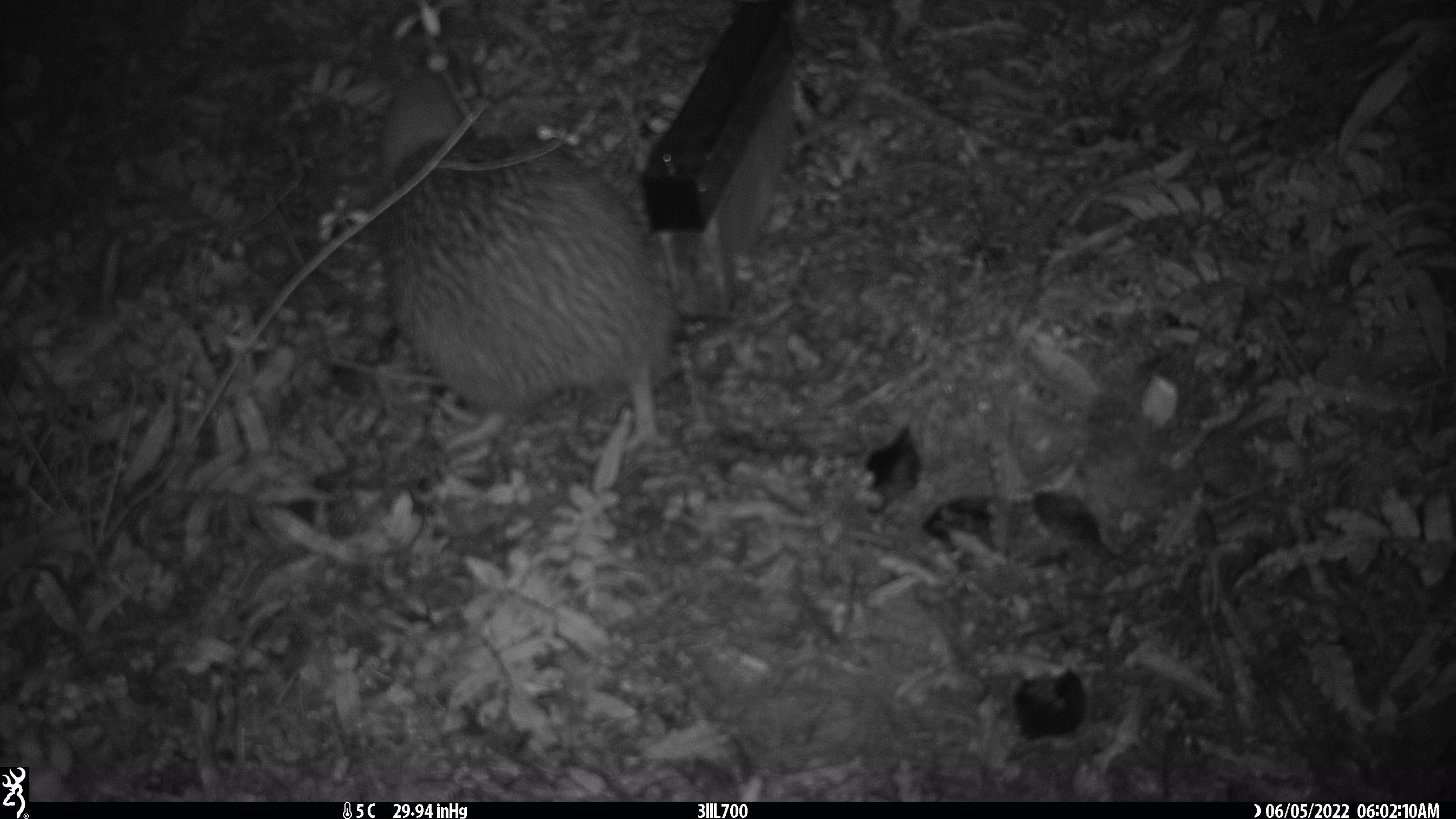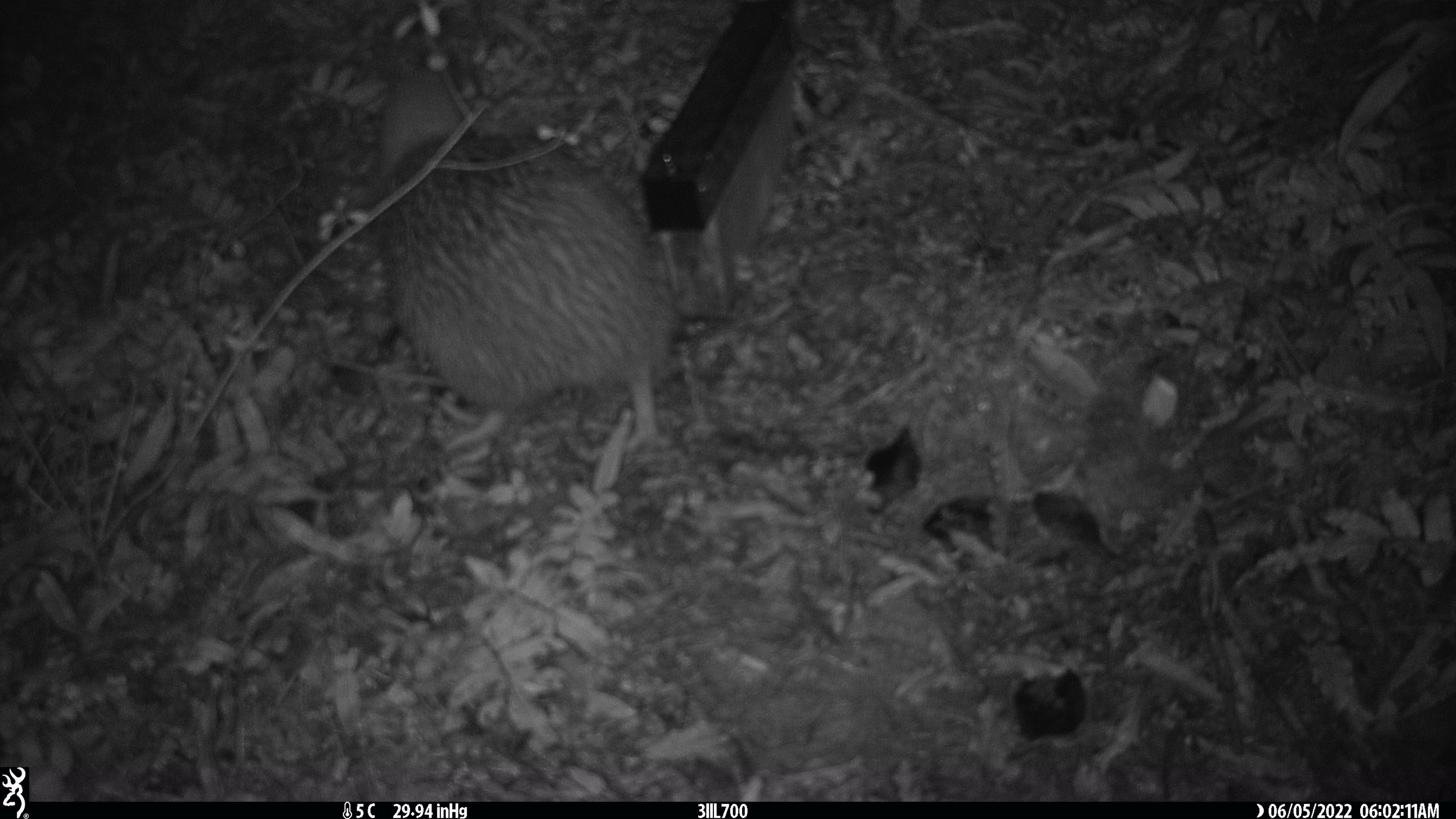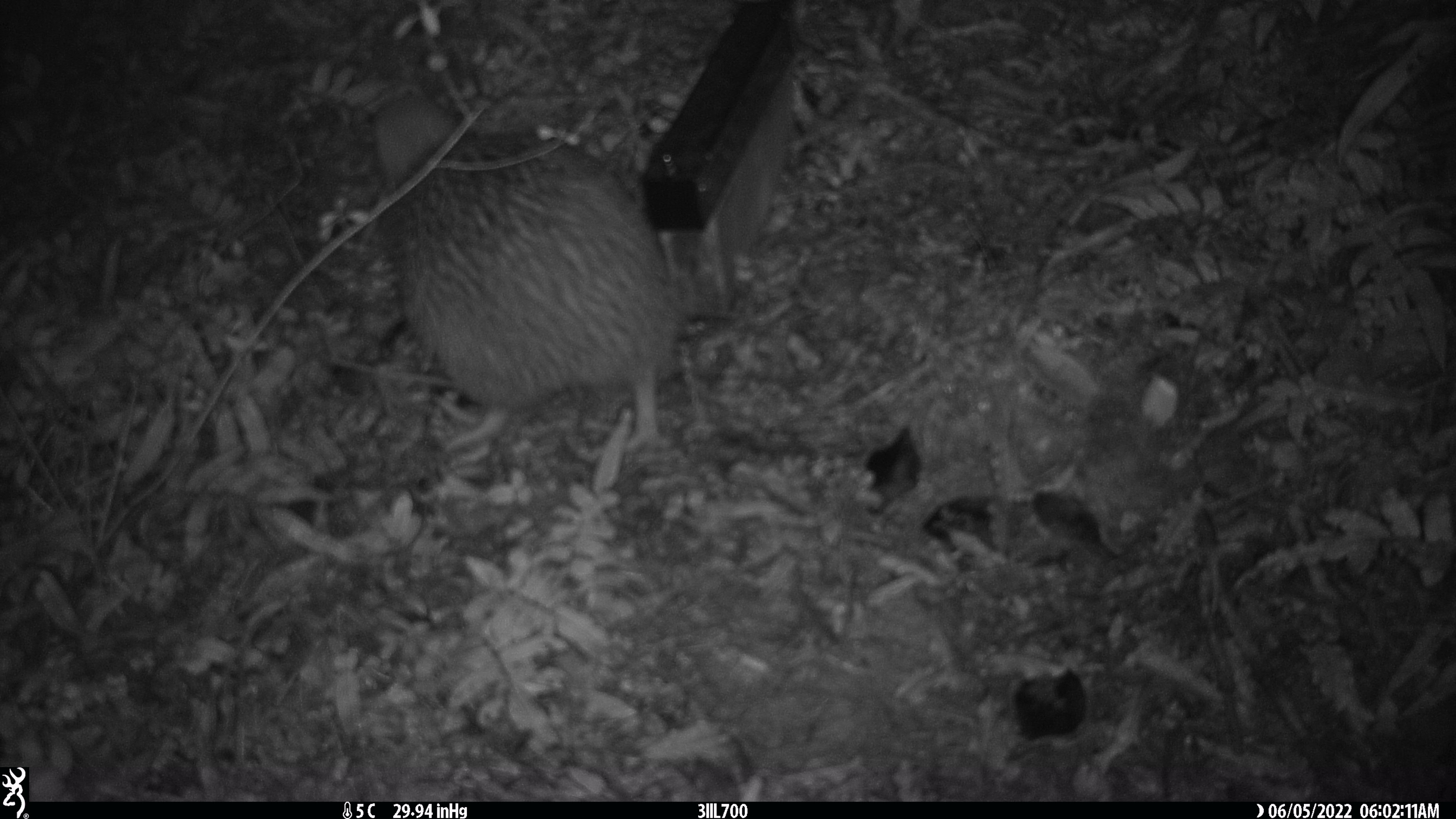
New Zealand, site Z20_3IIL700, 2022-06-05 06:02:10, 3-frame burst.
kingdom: Animalia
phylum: Chordata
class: Aves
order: Apterygiformes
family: Apterygidae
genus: Apteryx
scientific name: Apteryx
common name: kiwi